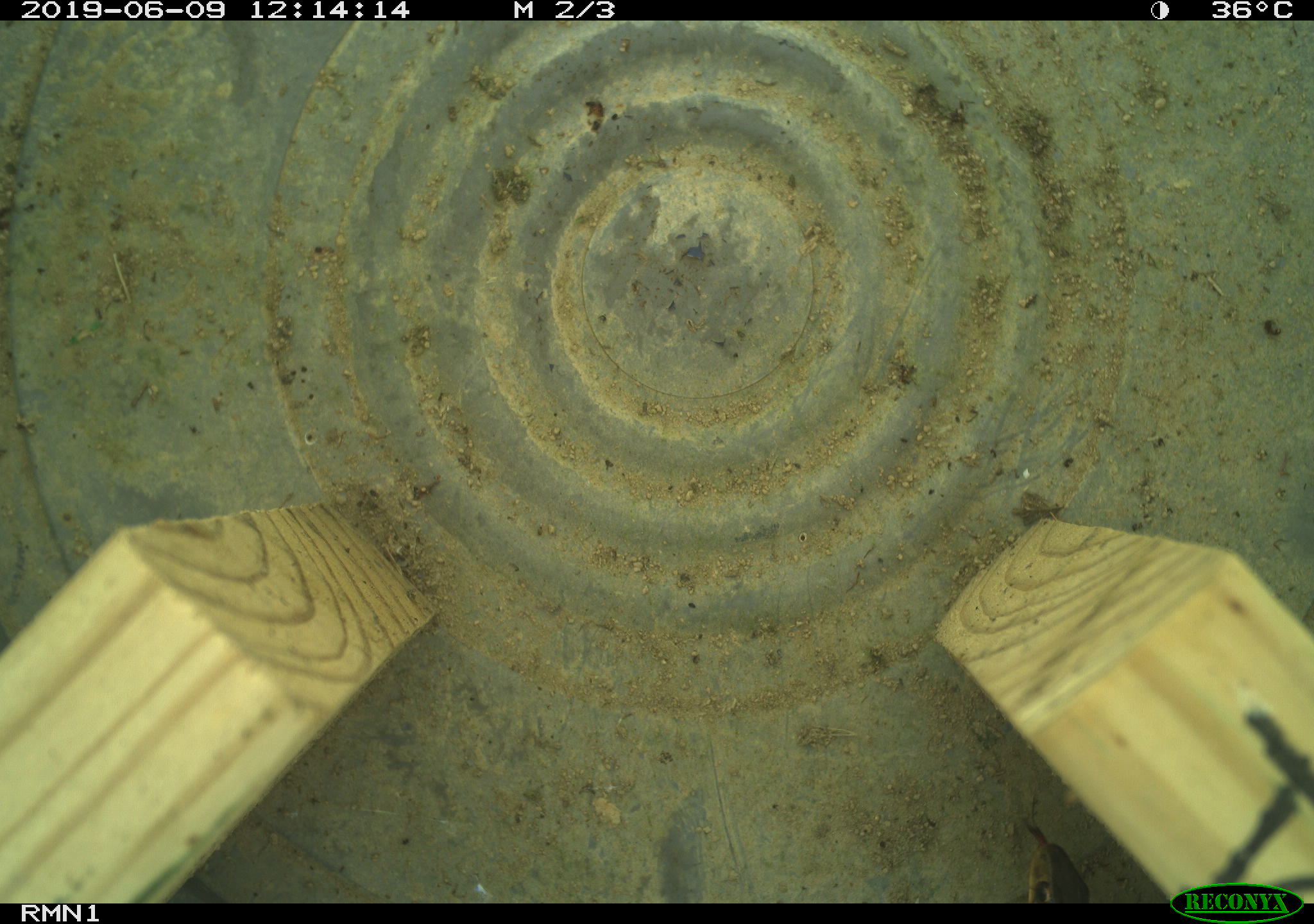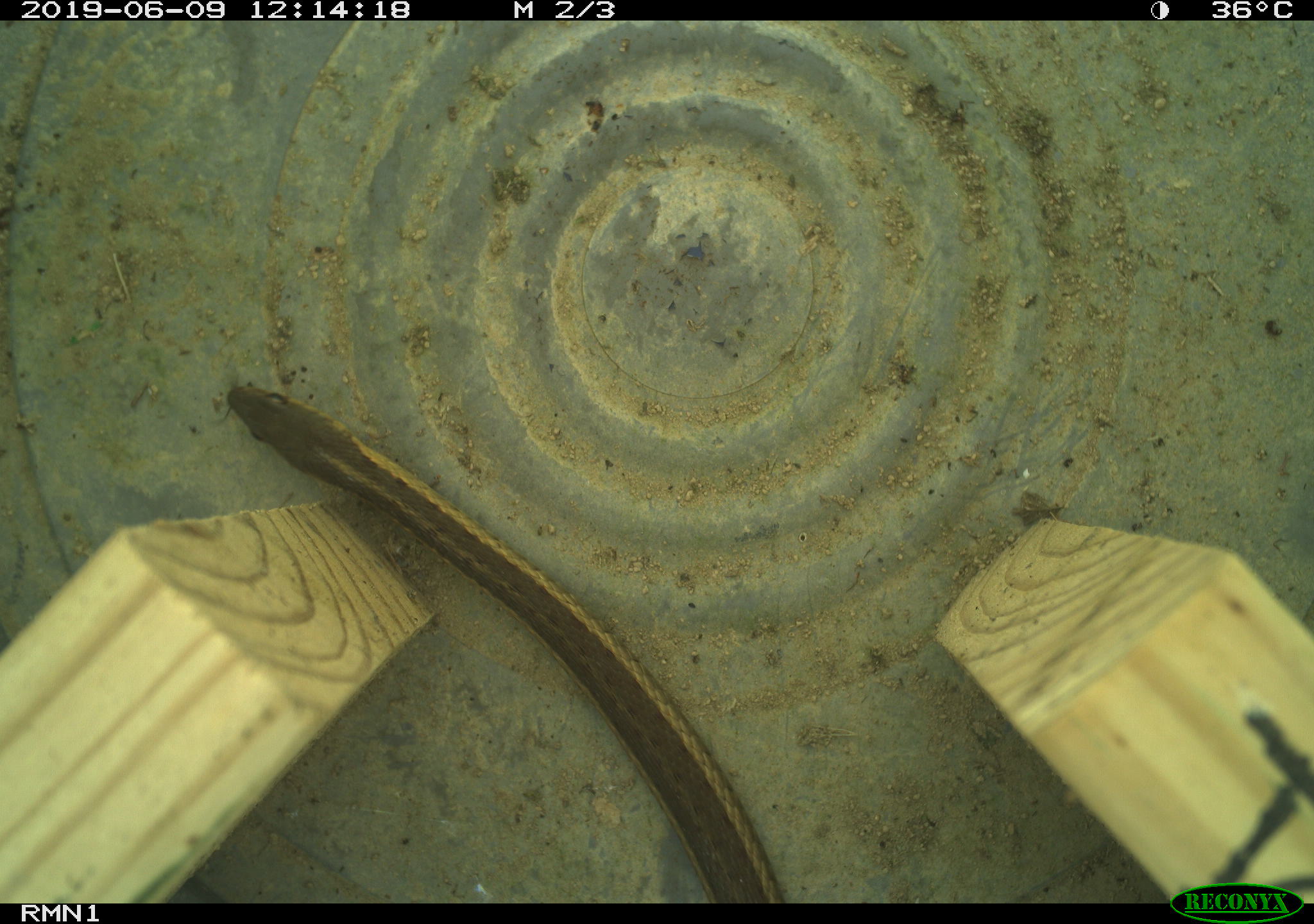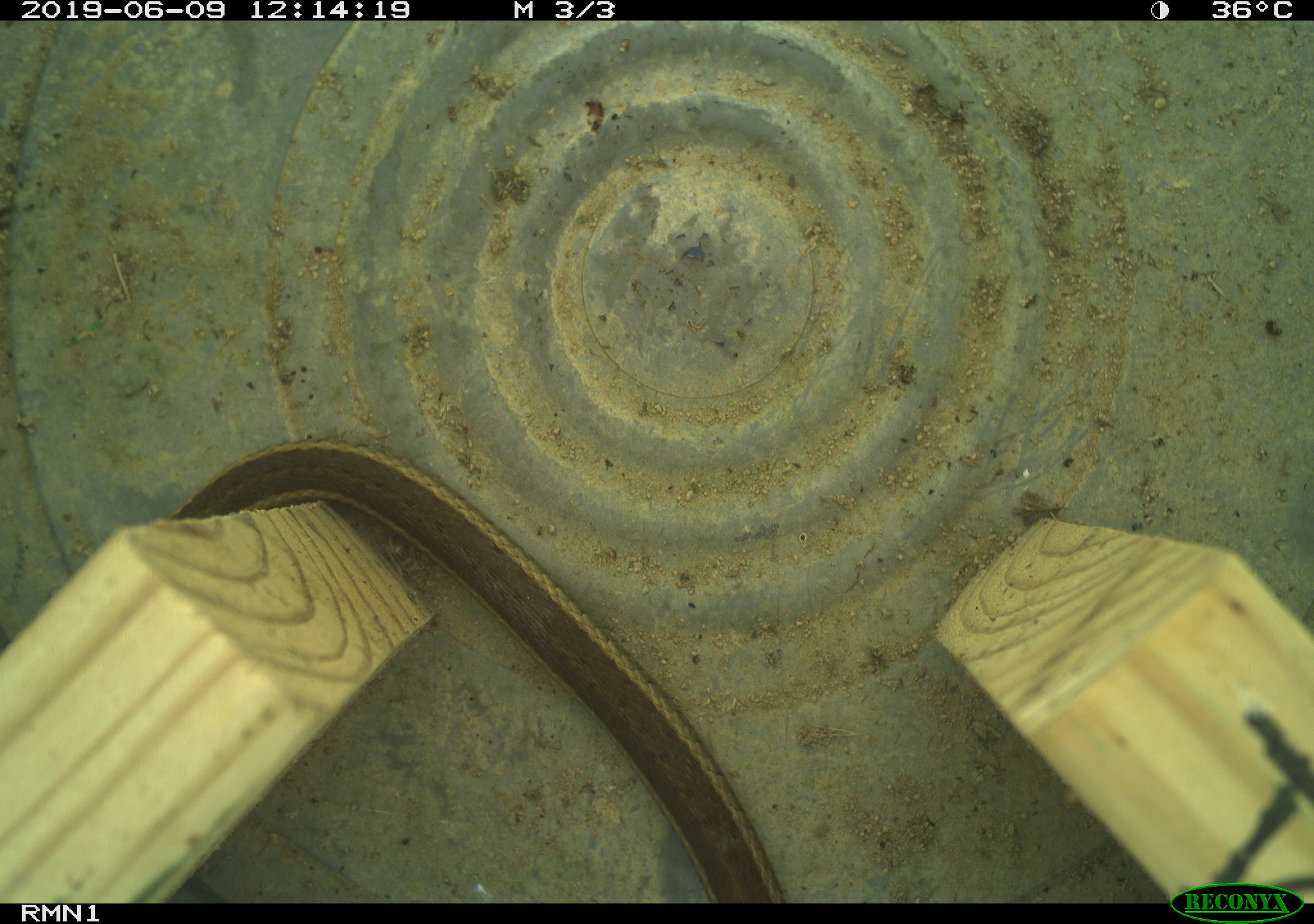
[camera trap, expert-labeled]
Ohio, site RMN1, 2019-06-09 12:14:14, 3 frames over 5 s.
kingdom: Animalia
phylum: Chordata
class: Reptilia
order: Squamata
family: Colubridae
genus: Thamnophis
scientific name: Thamnophis sirtalis sirtalis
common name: eastern gartersnake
Eastern gartersnake (Thamnophis sirtalis sirtalis).